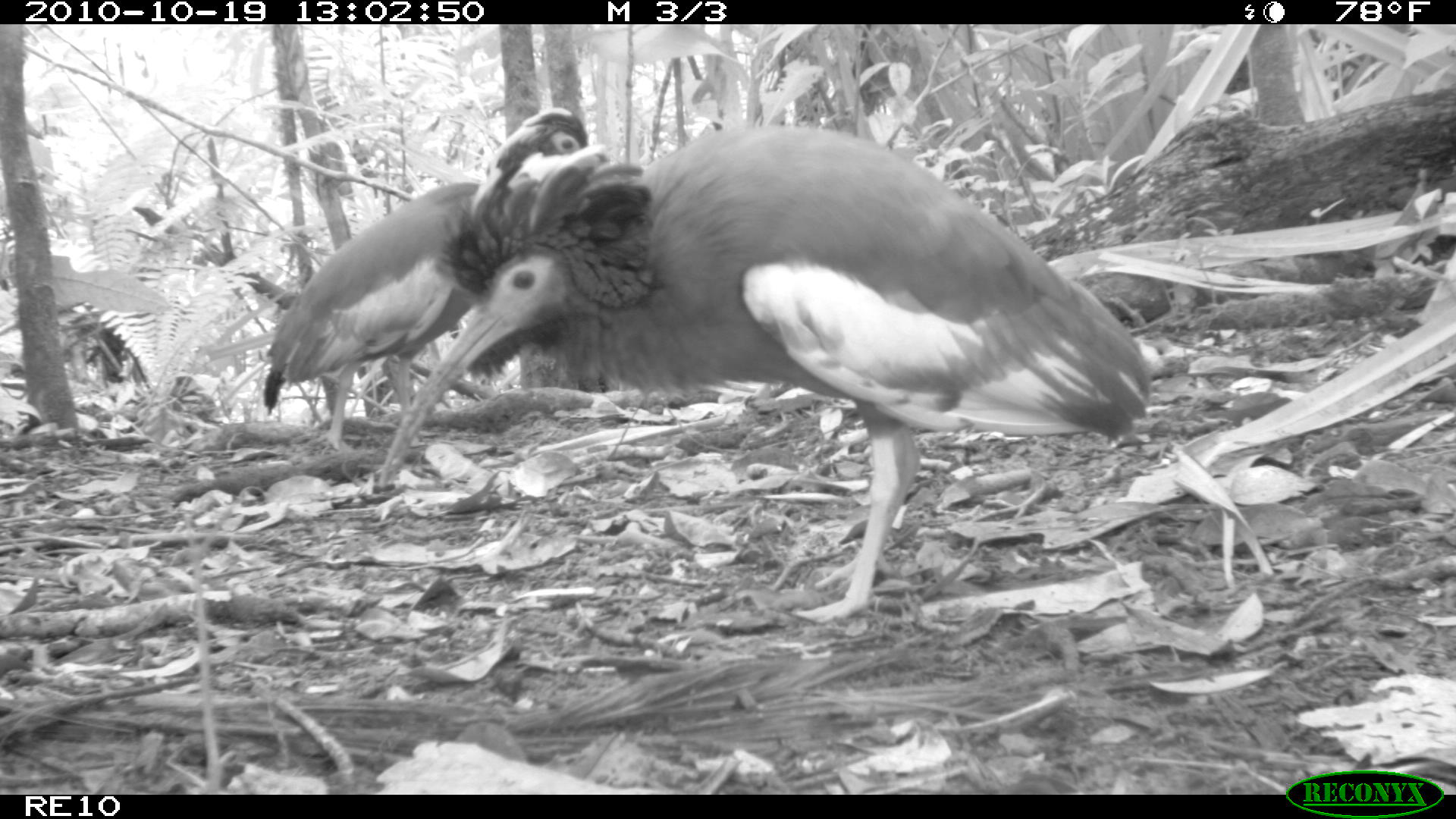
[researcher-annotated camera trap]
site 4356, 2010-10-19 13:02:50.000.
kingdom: Animalia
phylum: Chordata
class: Aves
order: Pelecaniformes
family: Threskiornithidae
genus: Lophotibis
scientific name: Lophotibis cristata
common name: madagascan ibis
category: lophotibis cristataa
Lophotibis cristataa (madagascan ibis) (Lophotibis cristata), count 1.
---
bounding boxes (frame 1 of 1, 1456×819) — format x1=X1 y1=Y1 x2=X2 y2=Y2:
lophotibis cristataa: x1=377 y1=120 x2=1147 y2=621; x1=262 y1=106 x2=590 y2=454